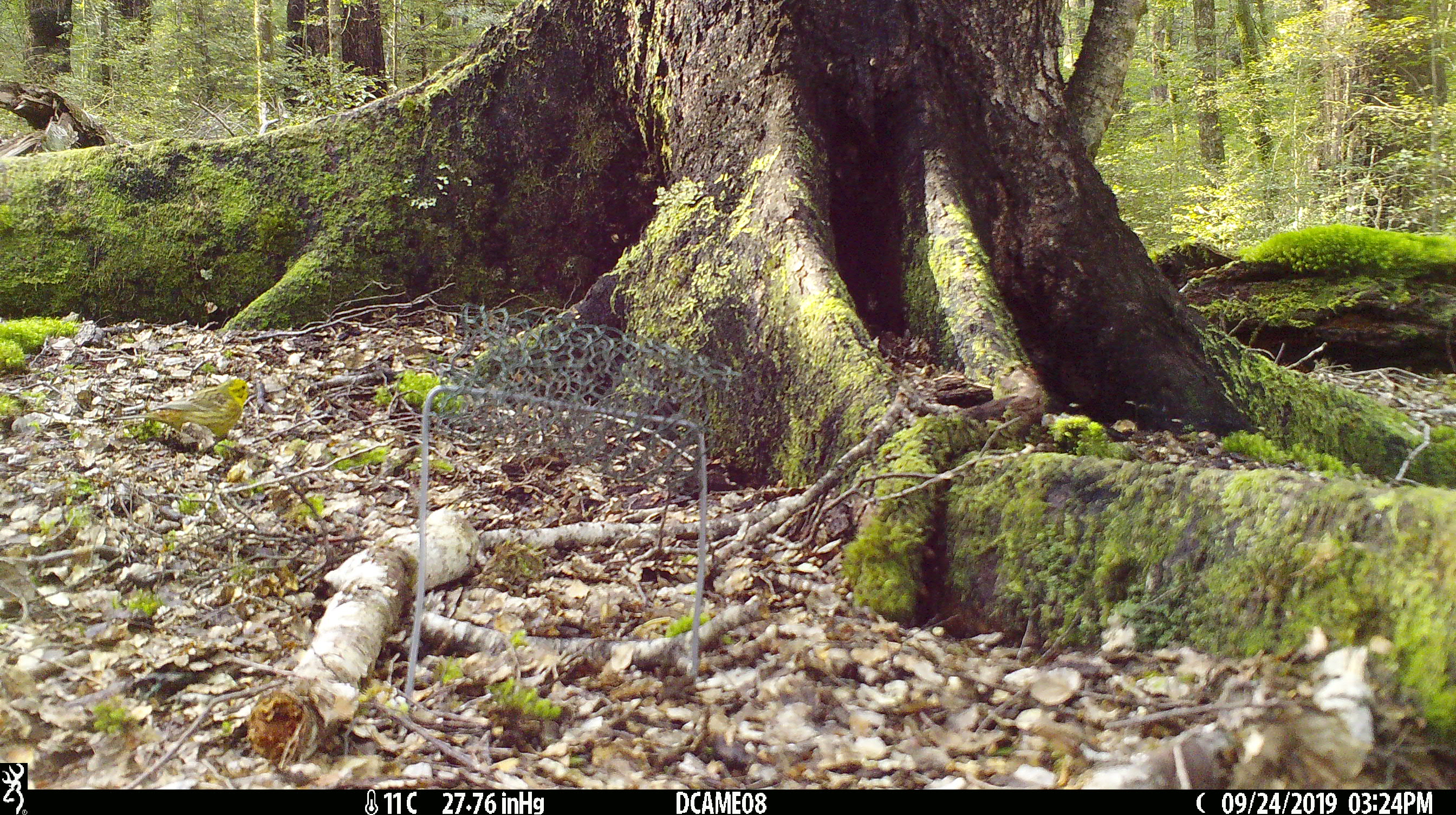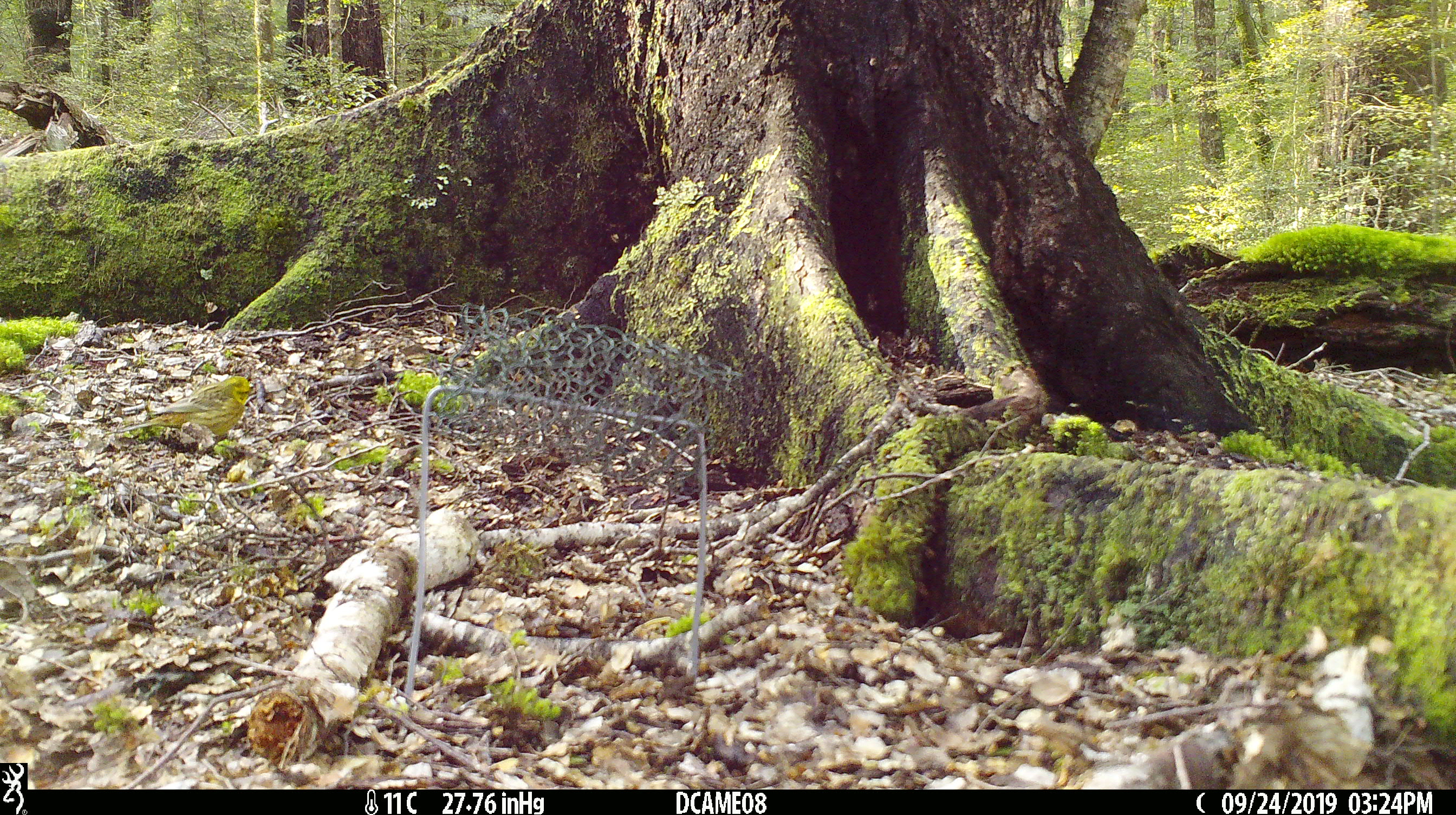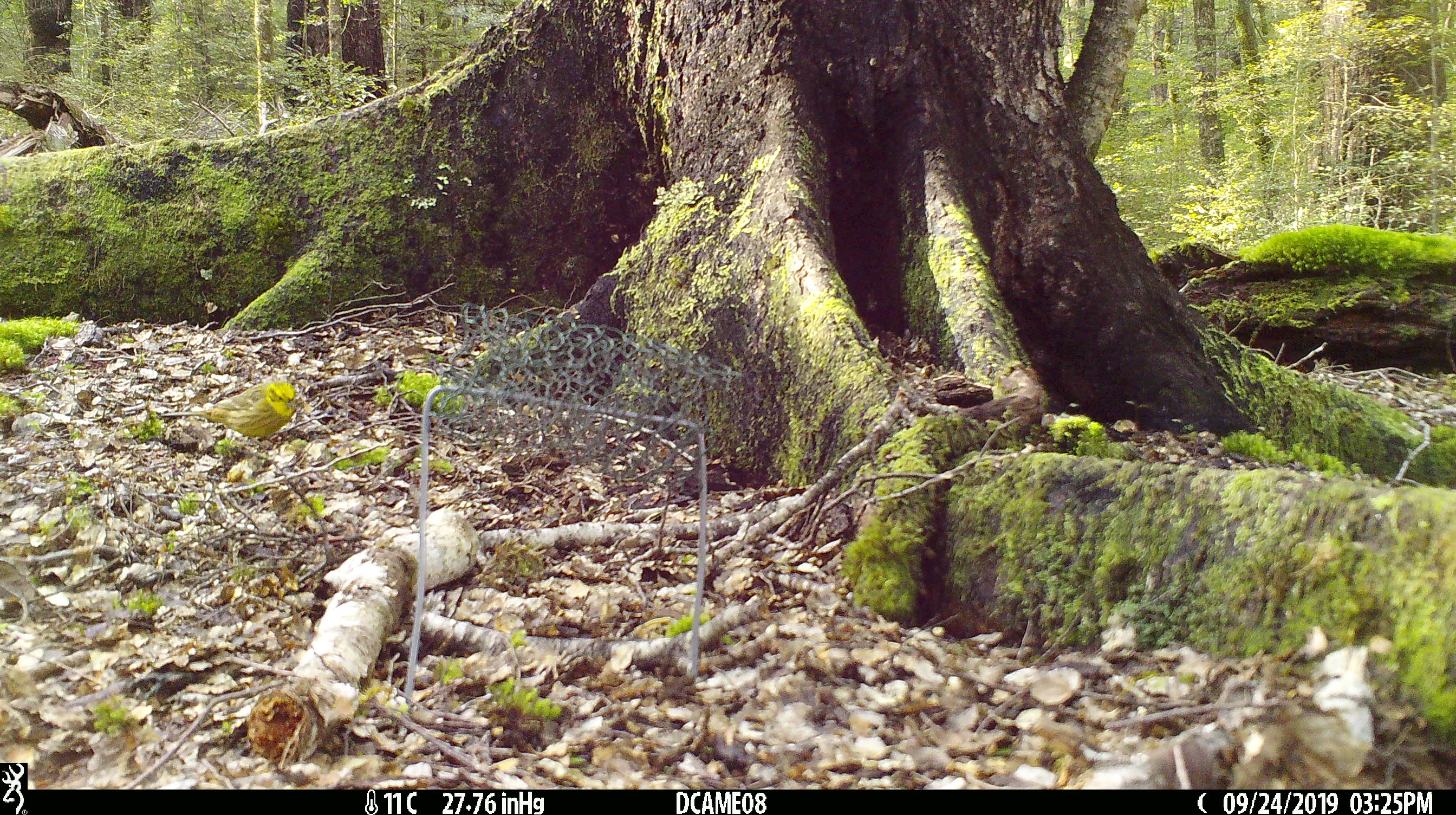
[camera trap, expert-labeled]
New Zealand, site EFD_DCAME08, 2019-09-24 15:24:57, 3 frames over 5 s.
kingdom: Animalia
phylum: Chordata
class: Aves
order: Passeriformes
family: Emberizidae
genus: Emberiza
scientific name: Emberiza citrinella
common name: yellowhammer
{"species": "yellowhammer (Emberiza citrinella)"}